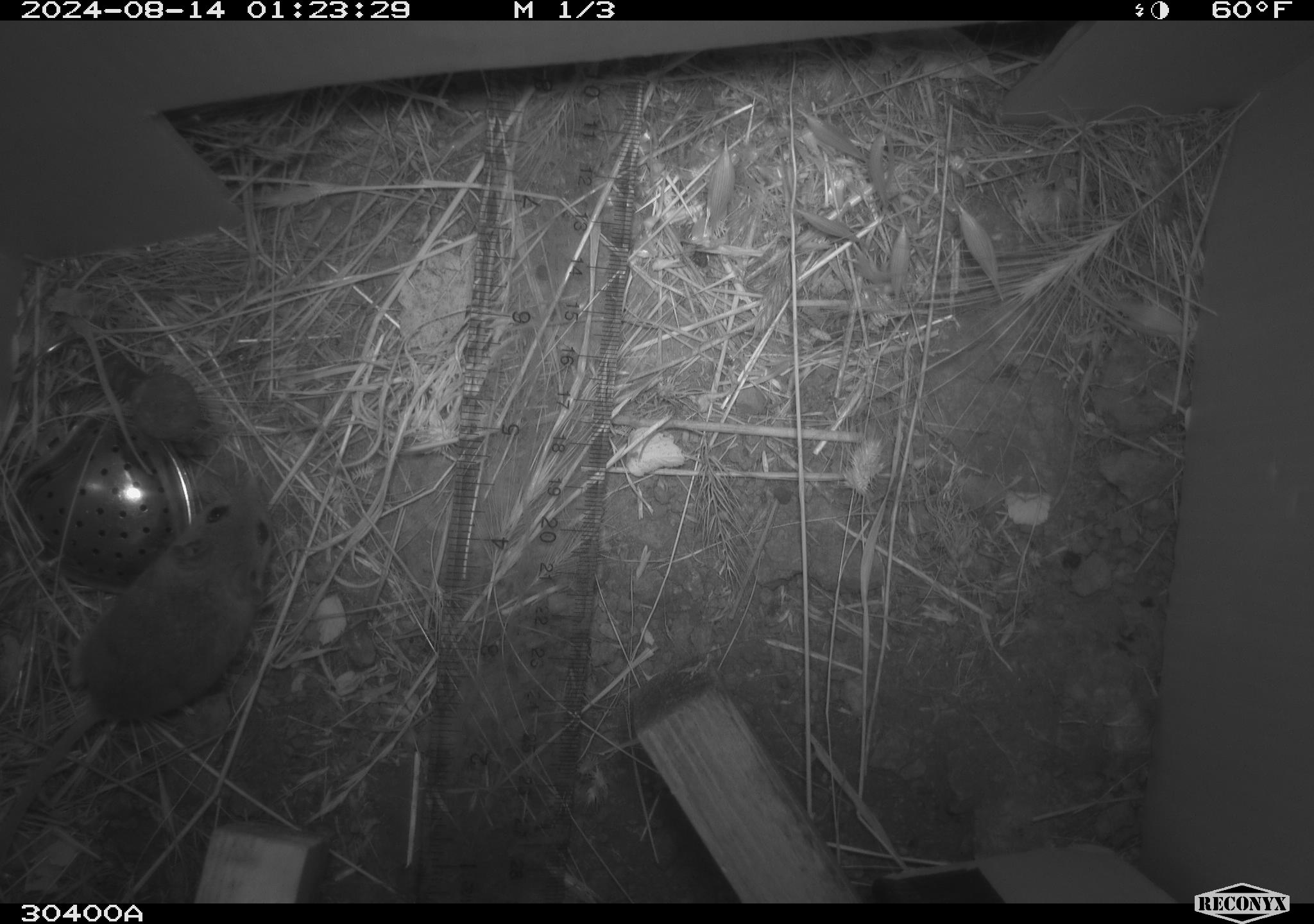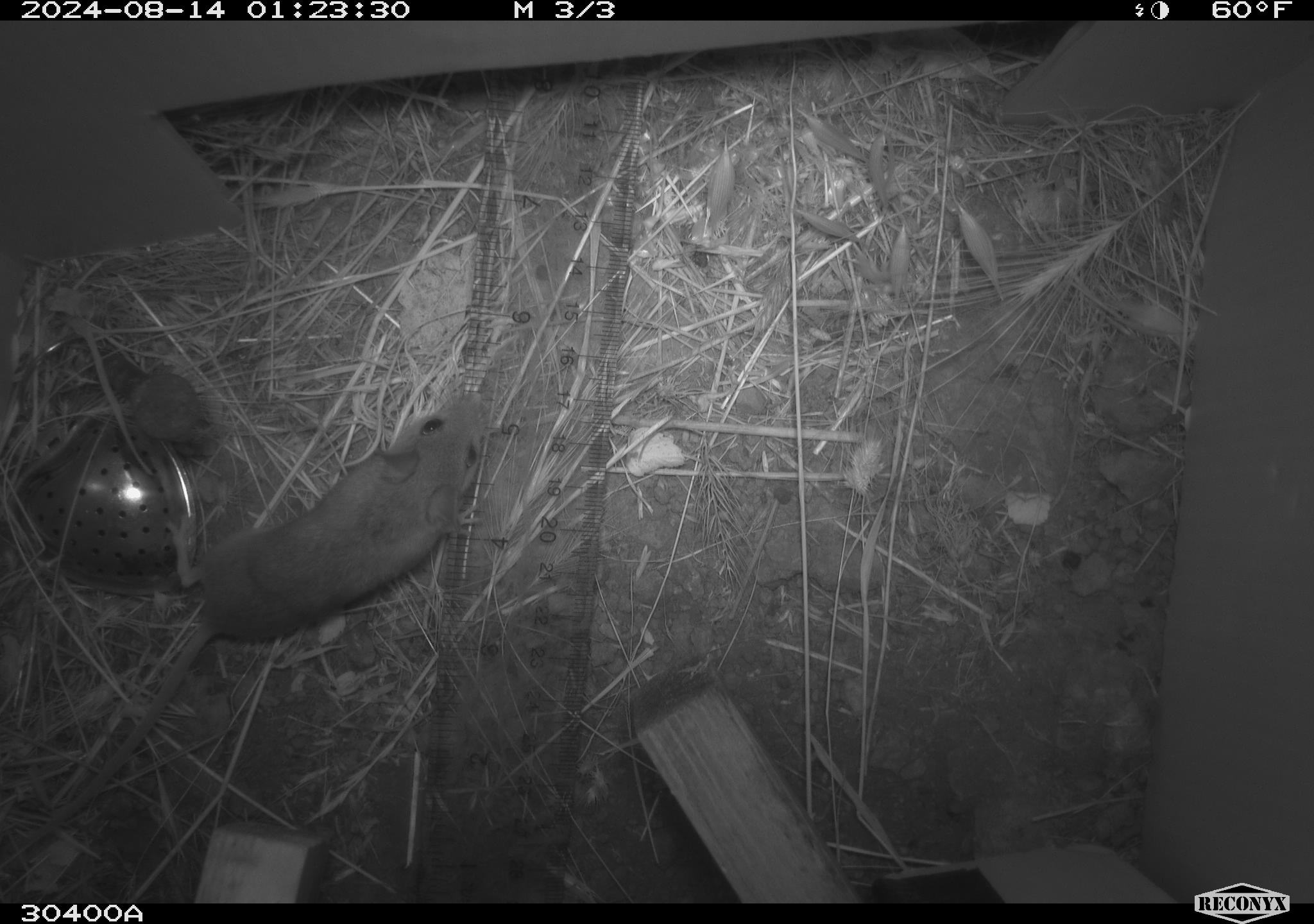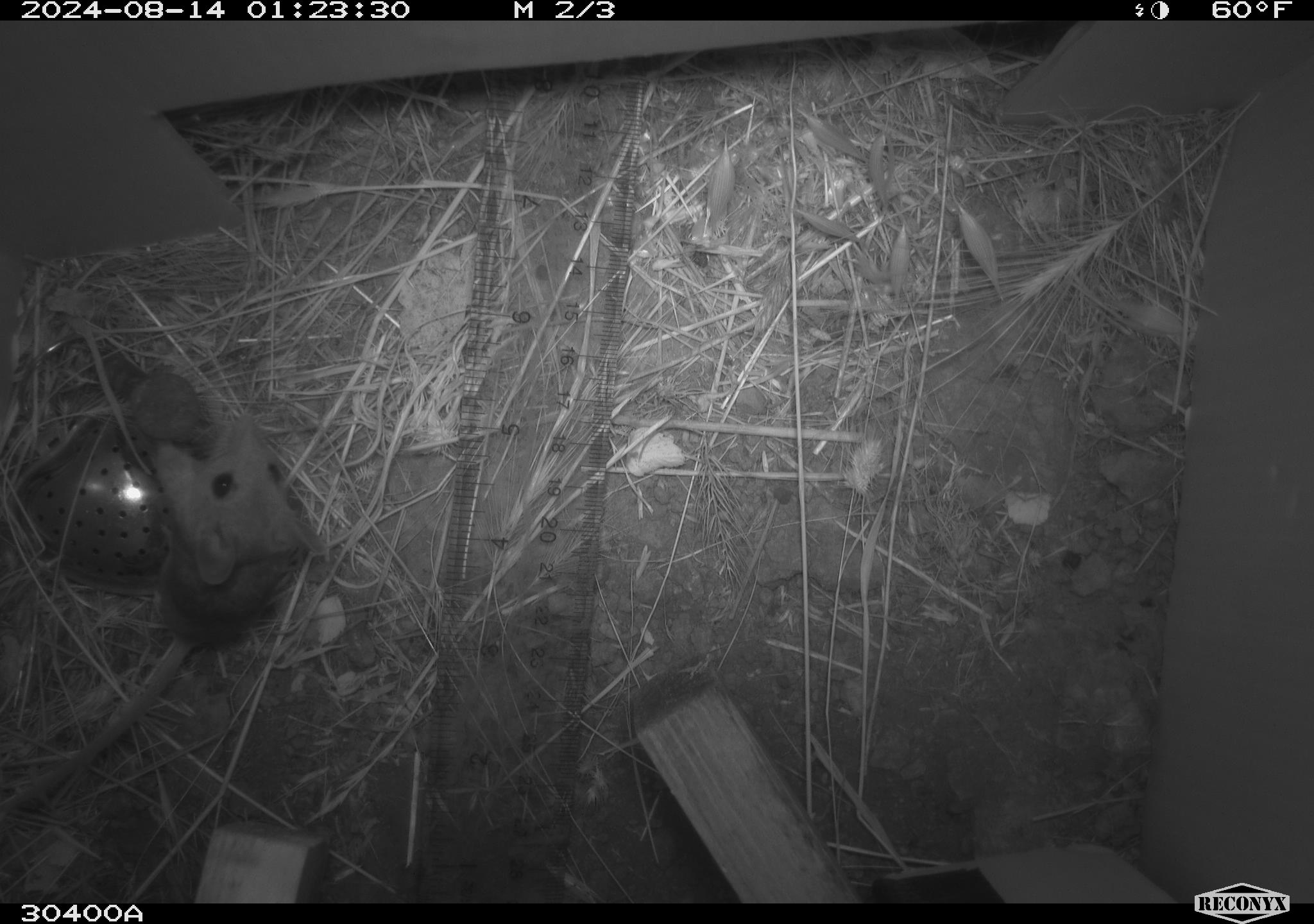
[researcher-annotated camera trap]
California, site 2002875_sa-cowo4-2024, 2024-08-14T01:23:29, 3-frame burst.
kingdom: Animalia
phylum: Chordata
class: Mammalia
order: Rodentia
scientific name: Rodentia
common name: mouse species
Mouse species (Rodentia).